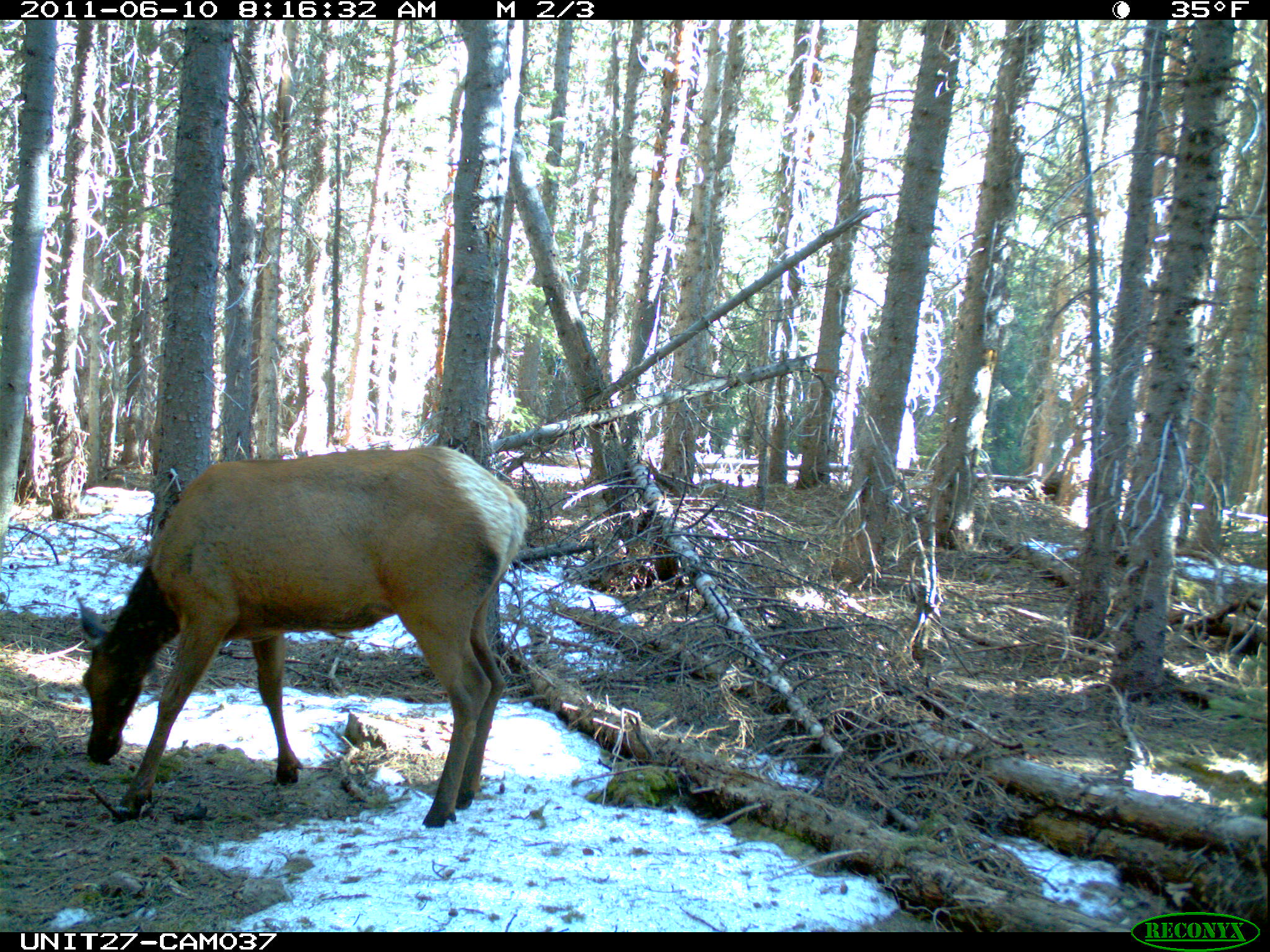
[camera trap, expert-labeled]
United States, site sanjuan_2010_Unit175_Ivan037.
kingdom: Animalia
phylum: Chordata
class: Mammalia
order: Artiodactyla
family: Cervidae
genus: Cervus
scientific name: Cervus elaphus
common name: red deer